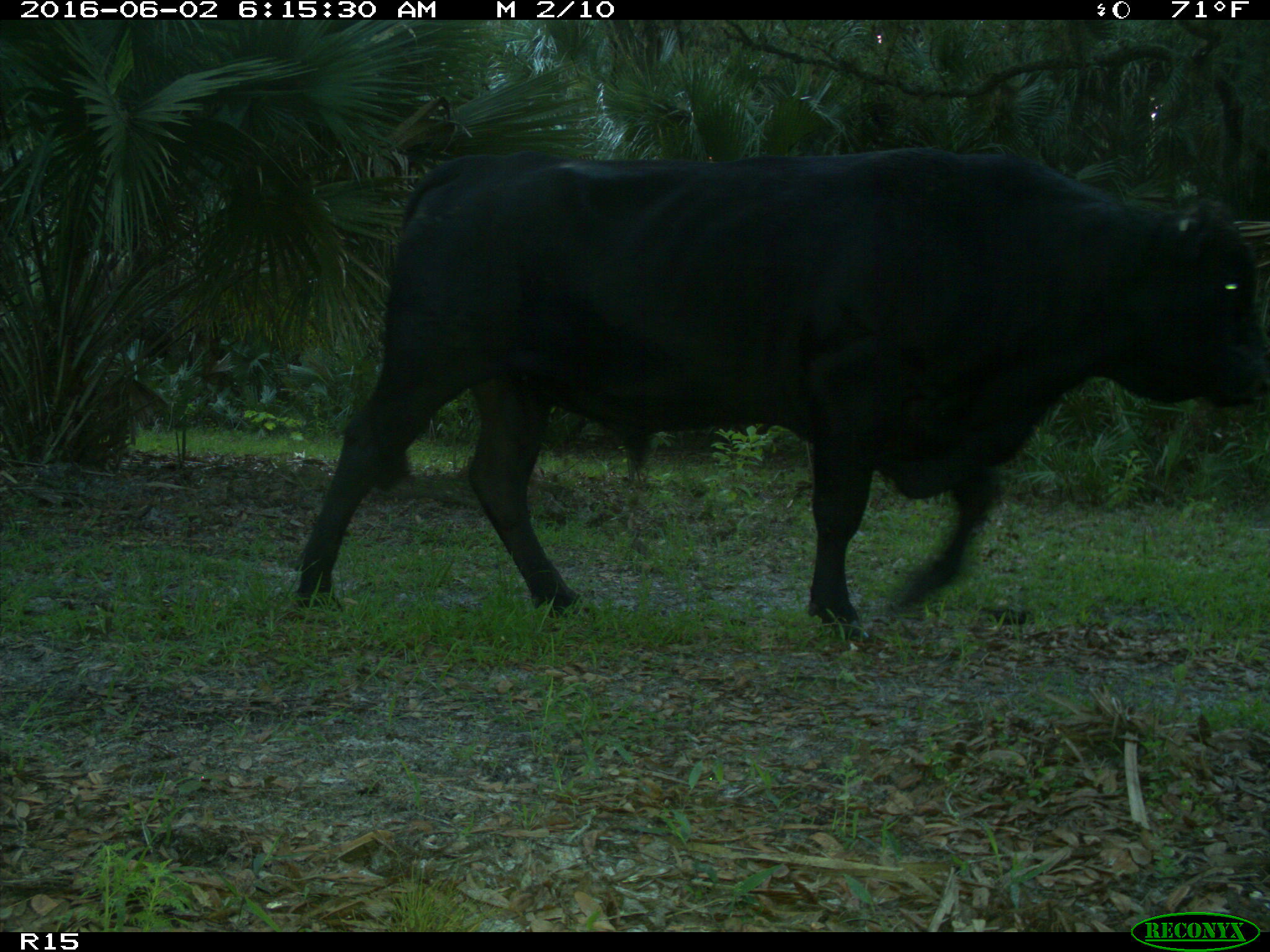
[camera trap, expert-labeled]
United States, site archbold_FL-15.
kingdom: Animalia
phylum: Chordata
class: Mammalia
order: Artiodactyla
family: Bovidae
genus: Bos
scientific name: Bos taurus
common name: domestic cow